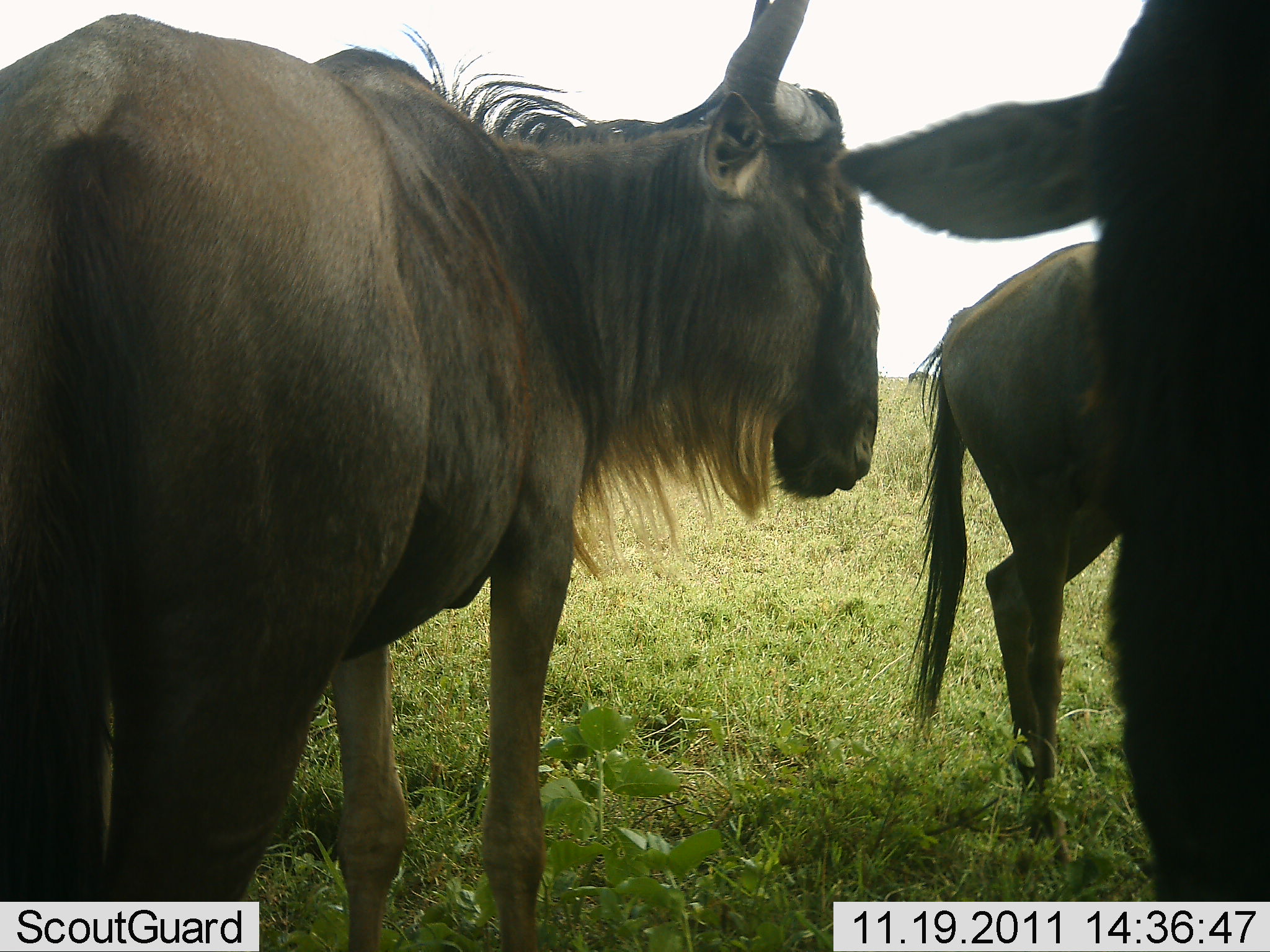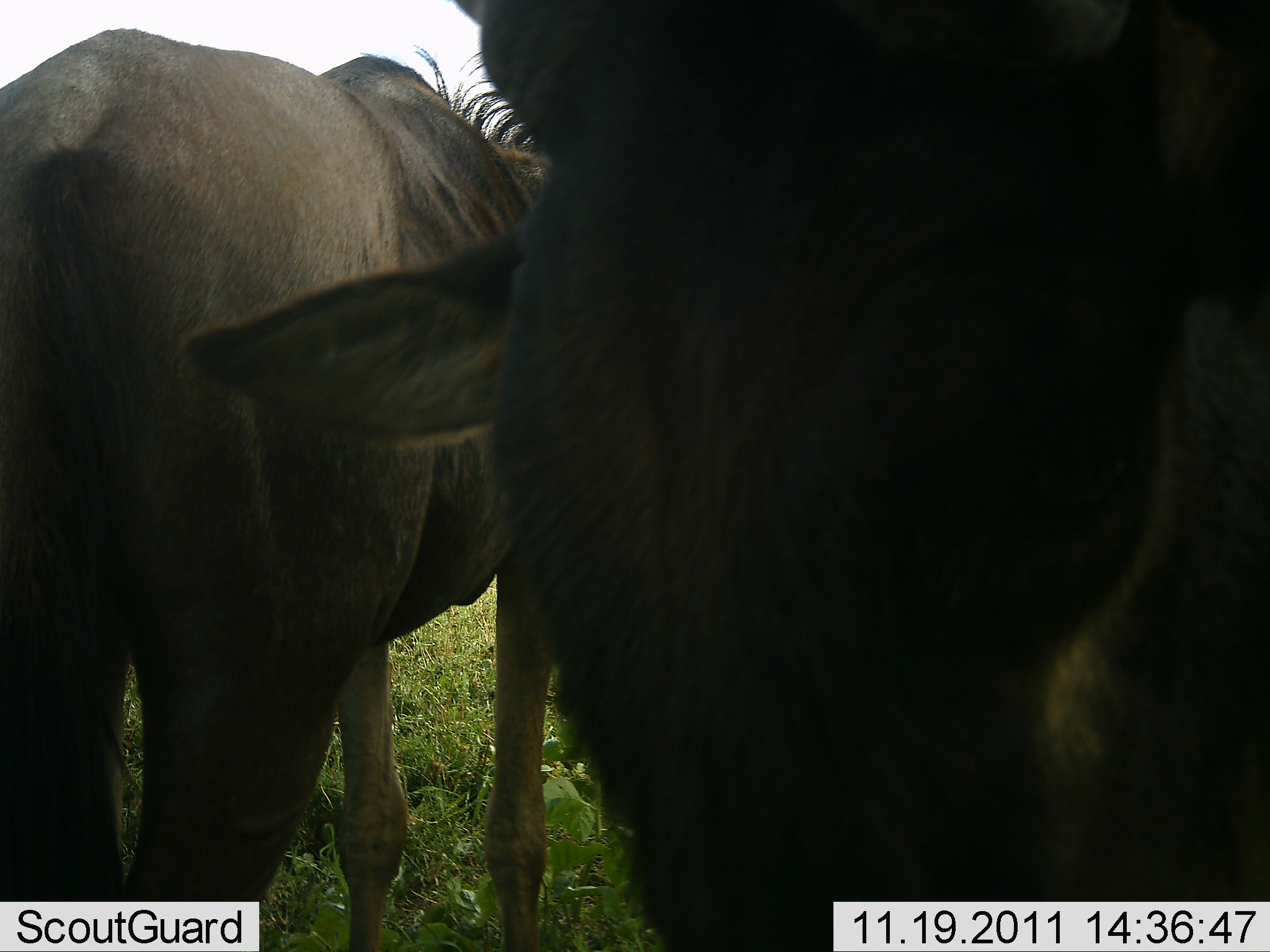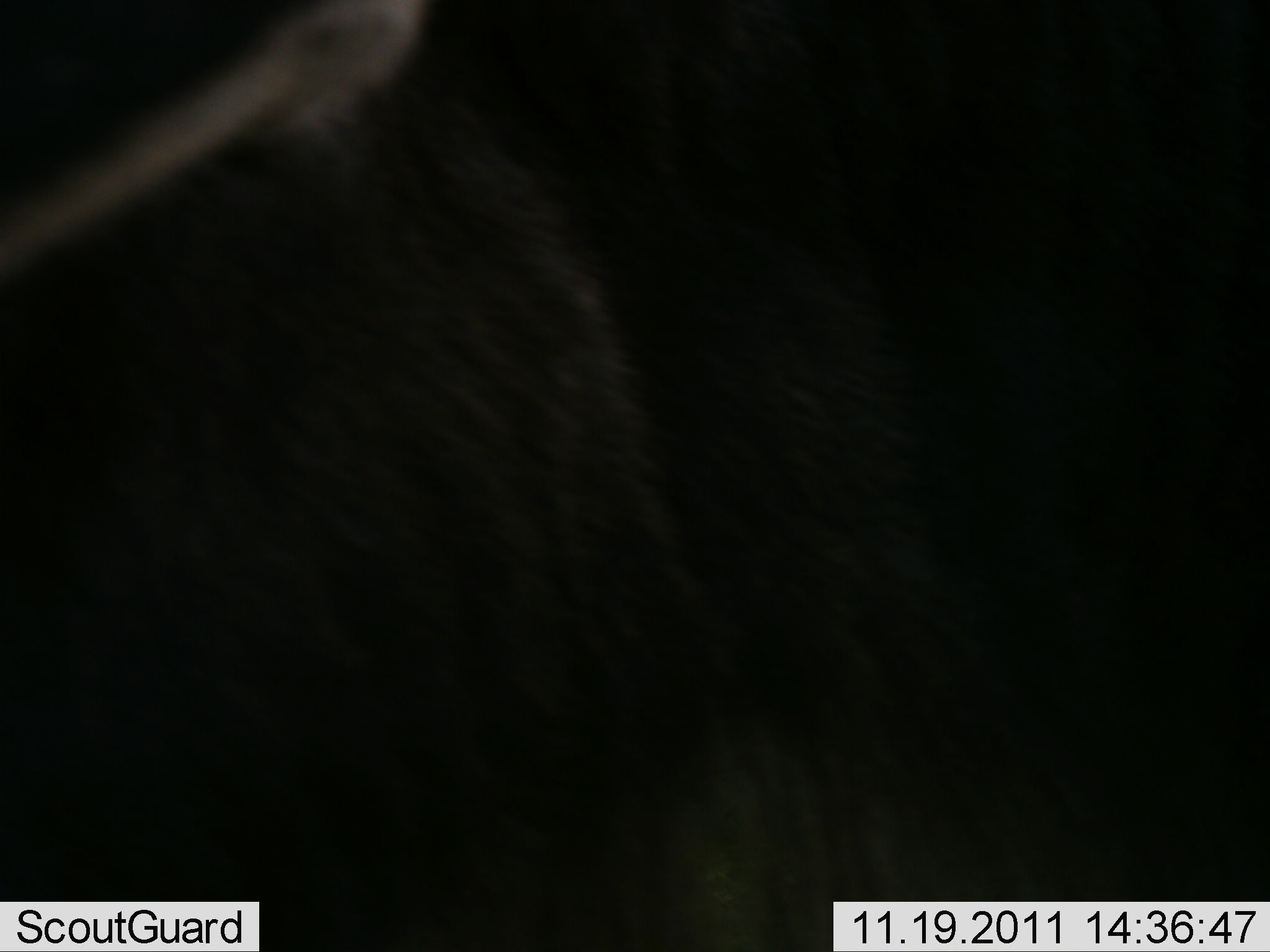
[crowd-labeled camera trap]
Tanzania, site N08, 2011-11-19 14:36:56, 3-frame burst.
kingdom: Animalia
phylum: Chordata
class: Mammalia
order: Artiodactyla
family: Bovidae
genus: Connochaetes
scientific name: Connochaetes taurinus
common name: blue wildebeest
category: wildebeest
Wildebeest (blue wildebeest) (Connochaetes taurinus), count 3. Behavior (volunteer vote fractions): standing 100%, resting 0%, moving 40%, interacting 10%. Young present (vote fraction): 0%. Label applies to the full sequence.